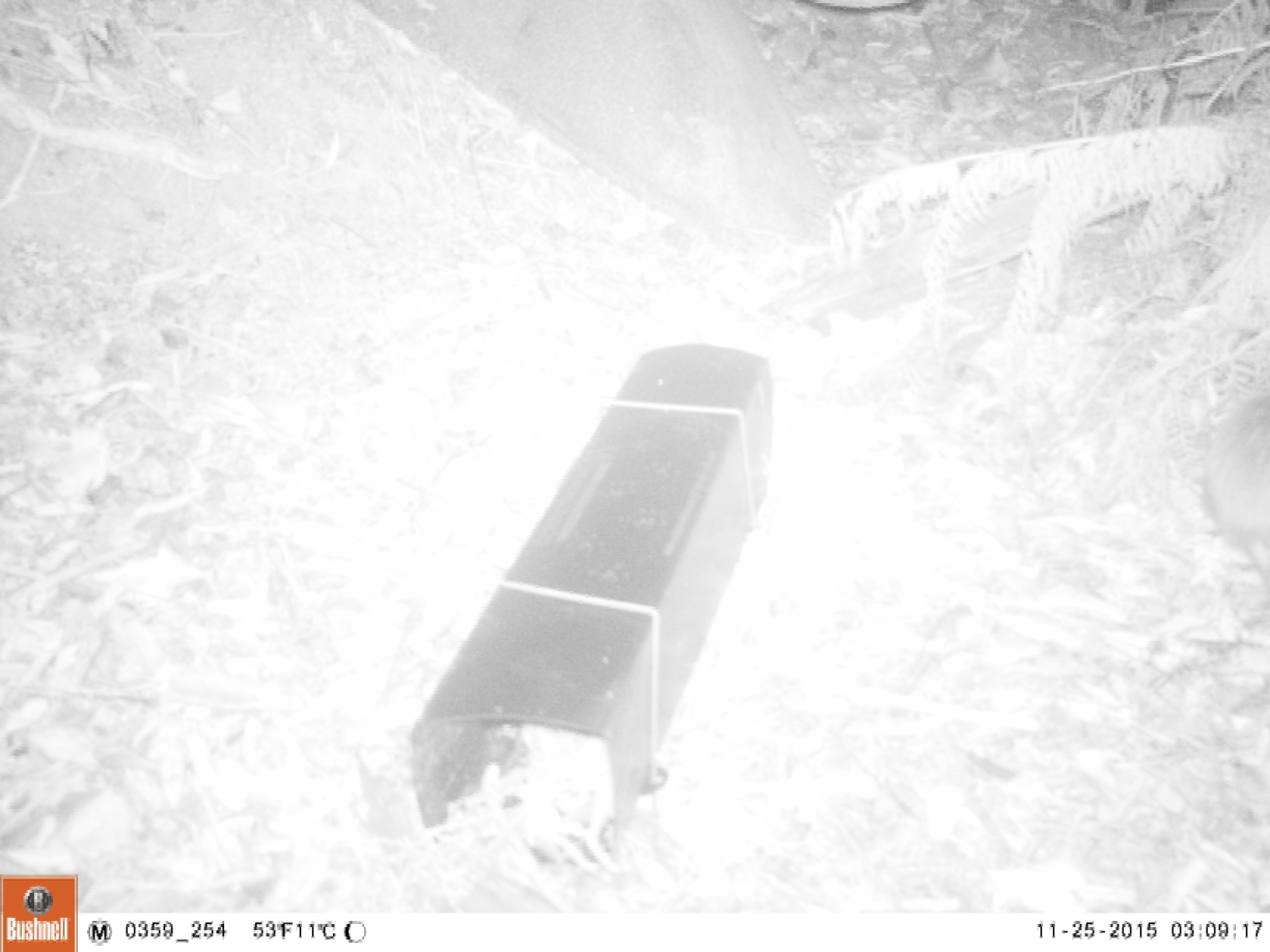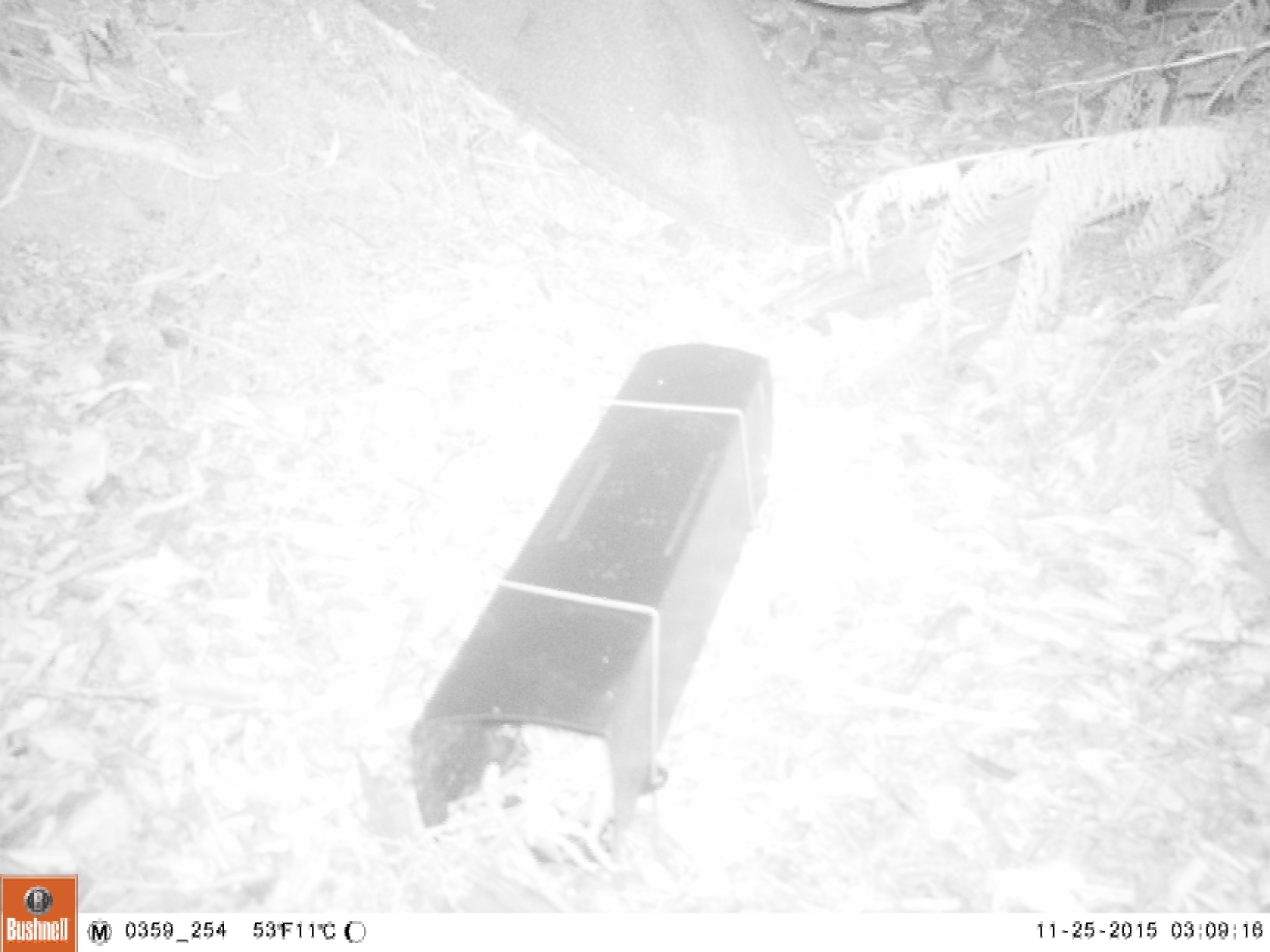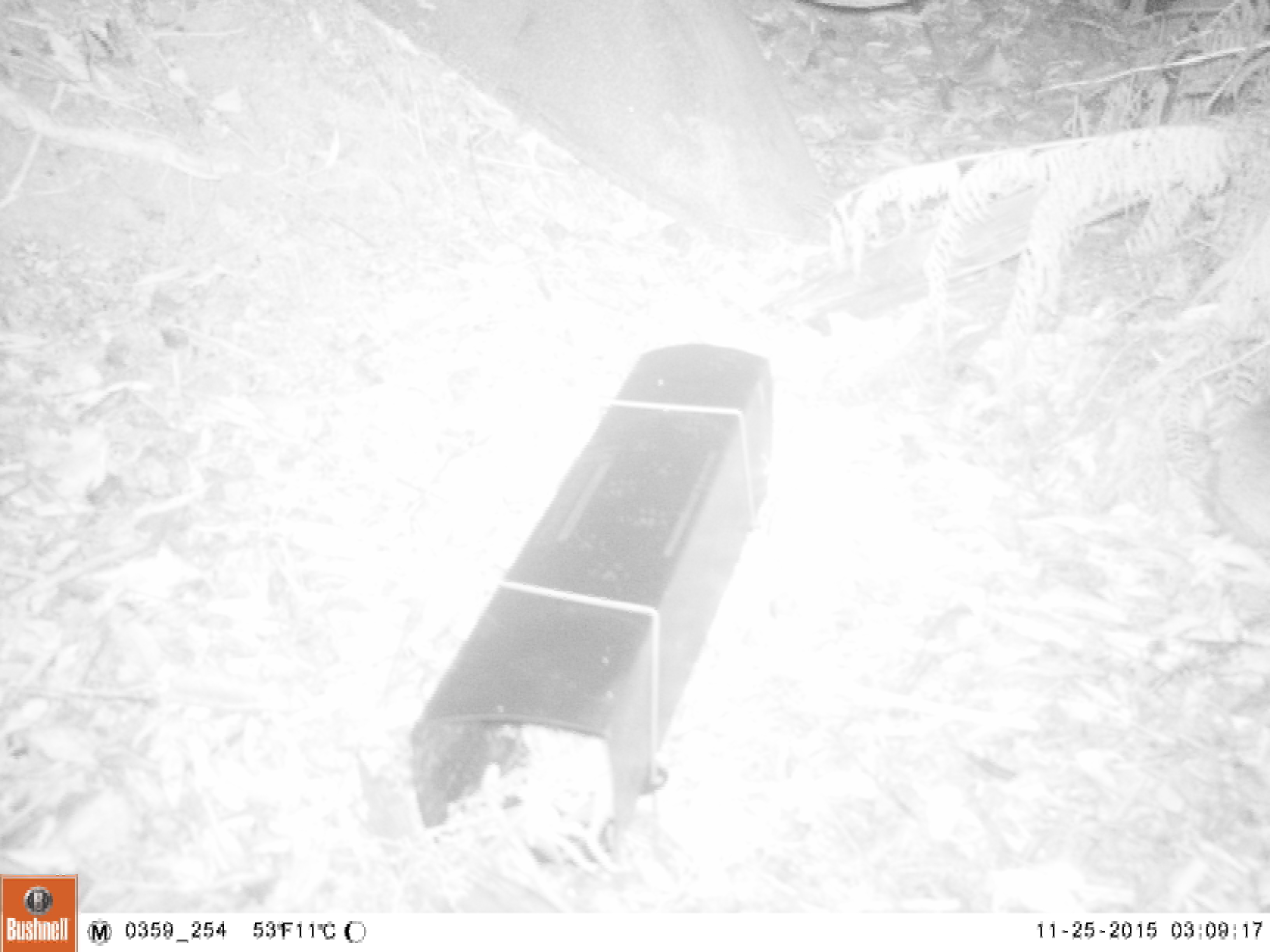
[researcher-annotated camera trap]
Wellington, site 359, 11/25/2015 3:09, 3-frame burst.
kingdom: Animalia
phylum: Chordata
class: Mammalia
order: Eulipotyphla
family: Erinaceidae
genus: Erinaceus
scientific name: Erinaceus europaeus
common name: hedgehog